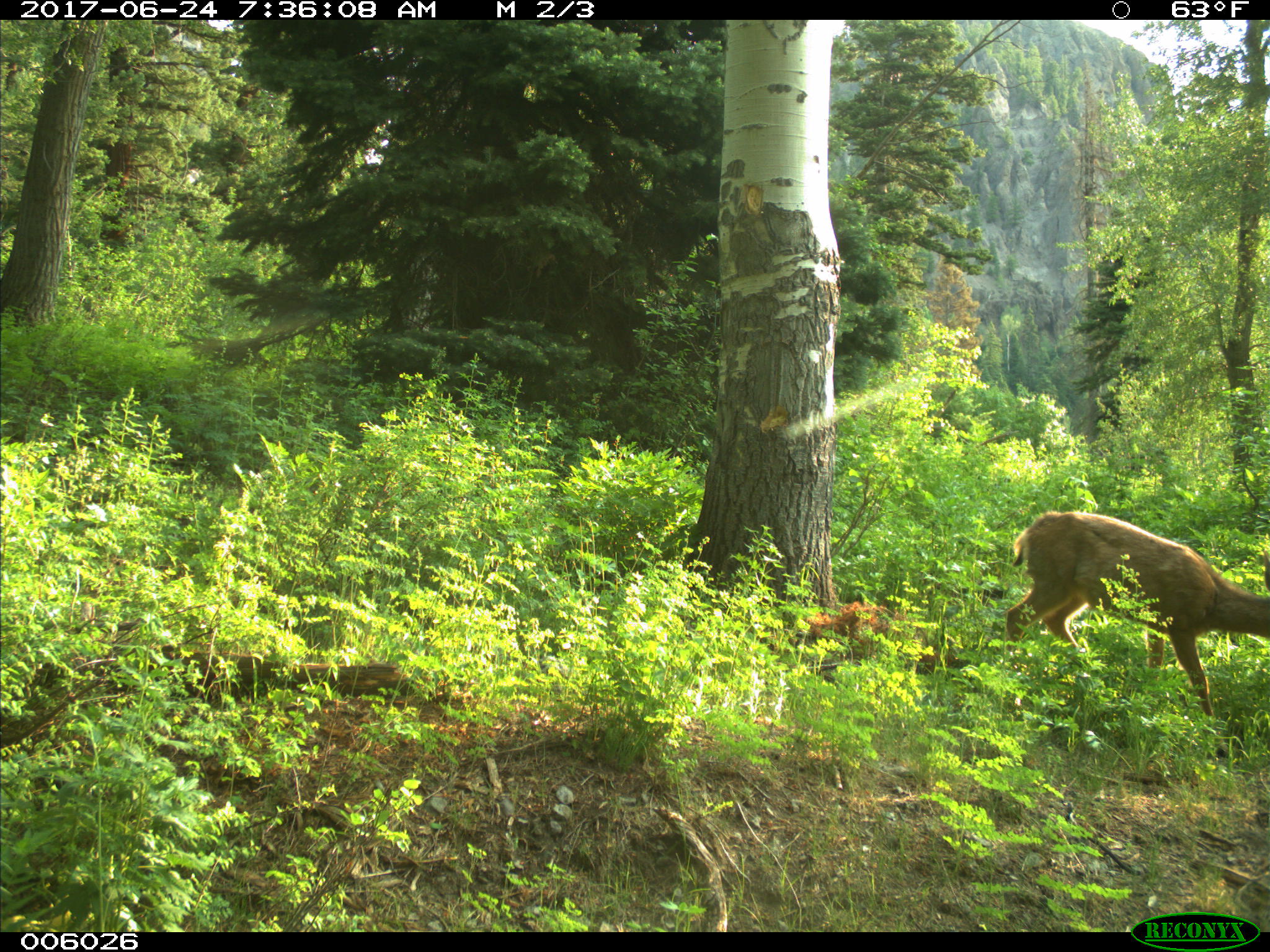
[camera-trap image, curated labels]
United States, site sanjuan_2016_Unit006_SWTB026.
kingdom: Animalia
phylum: Chordata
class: Mammalia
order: Artiodactyla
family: Cervidae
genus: Odocoileus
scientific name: Odocoileus hemionus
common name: mule deer